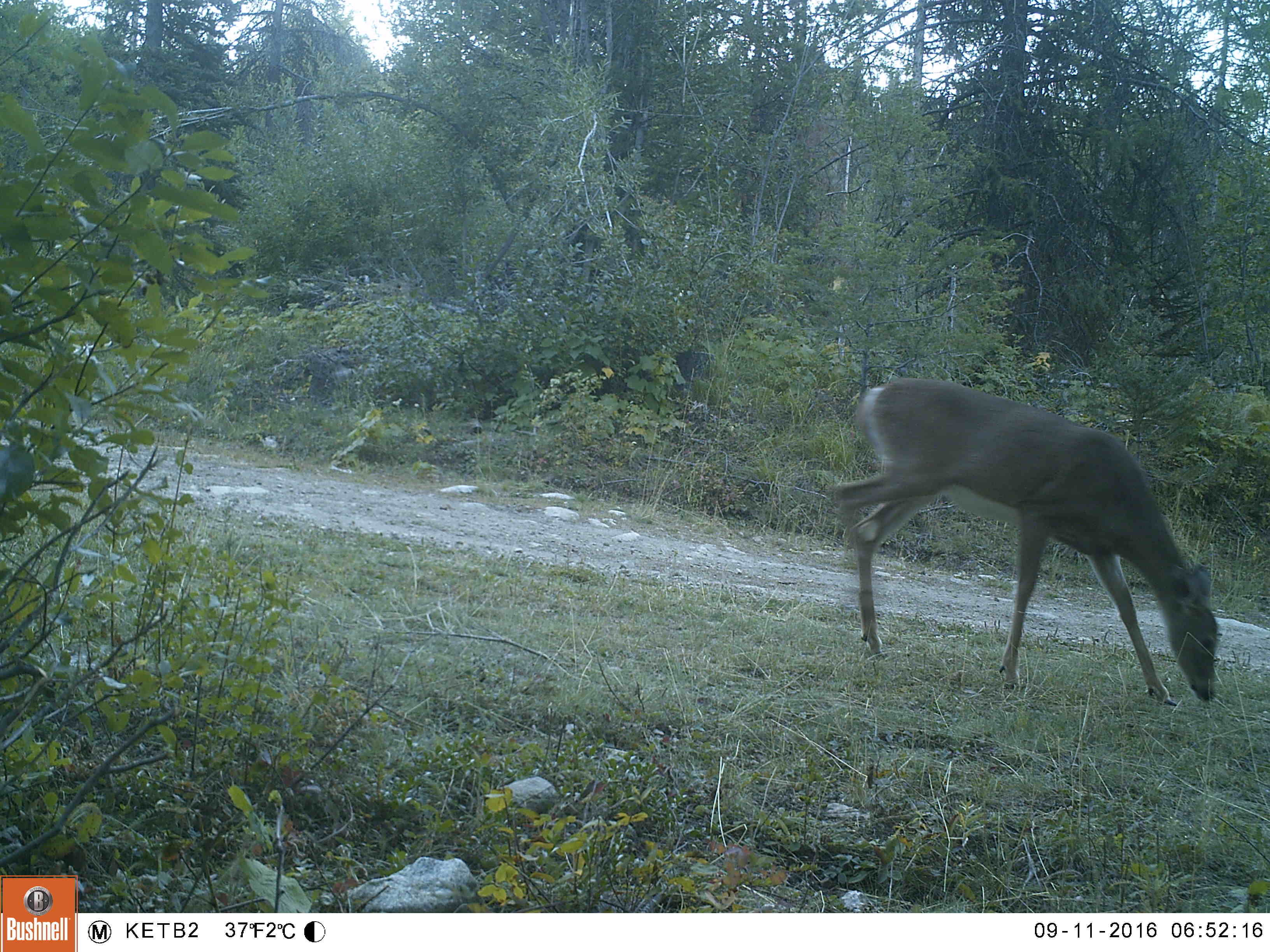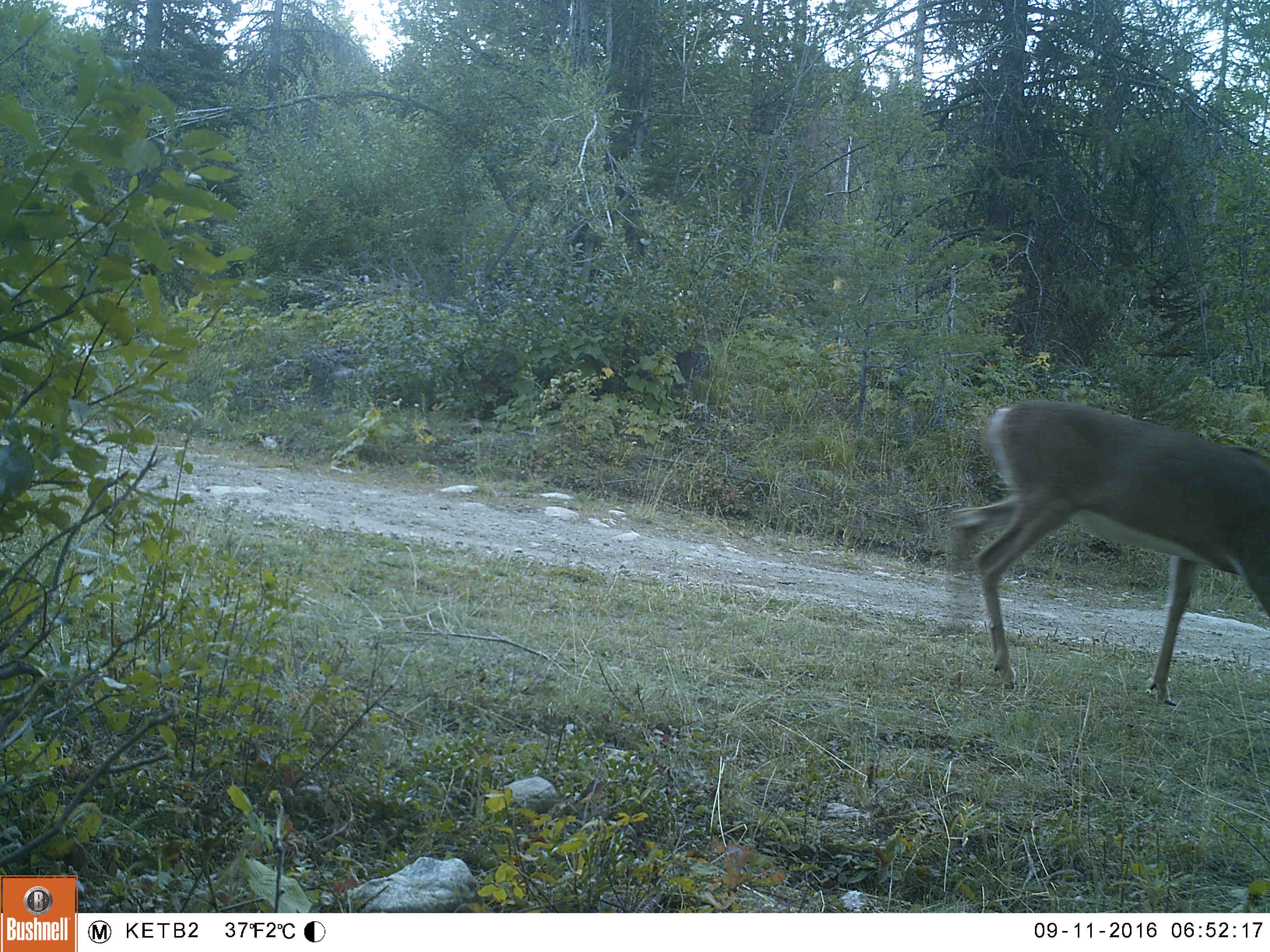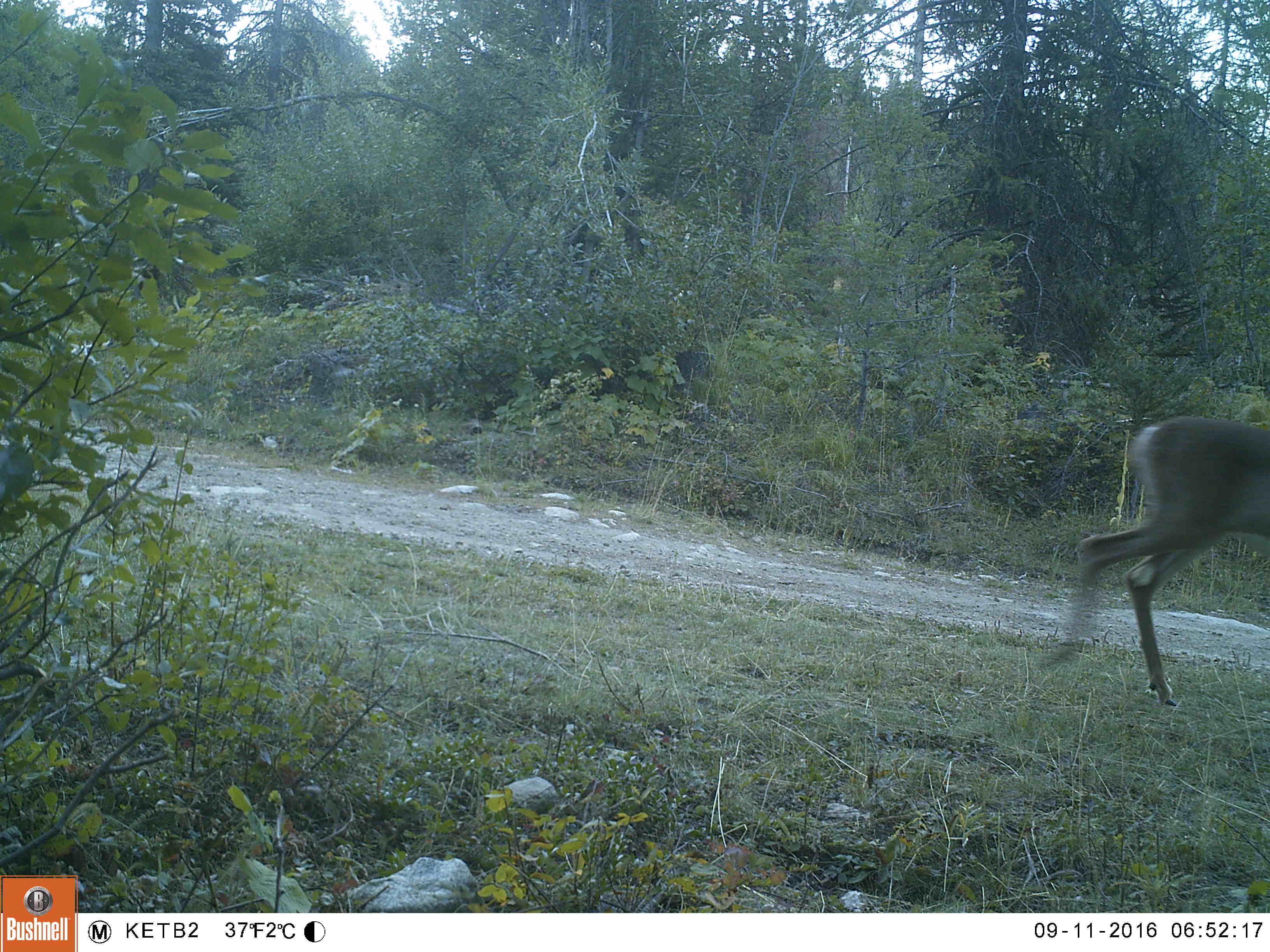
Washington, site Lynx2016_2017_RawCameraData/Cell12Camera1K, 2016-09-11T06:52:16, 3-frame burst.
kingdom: Animalia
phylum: Chordata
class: Mammalia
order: Artiodactyla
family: Cervidae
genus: Odocoileus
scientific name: Odocoileus virginianus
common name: white-tailed deer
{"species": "Odocoileus virginianus (white-tailed deer)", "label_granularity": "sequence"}